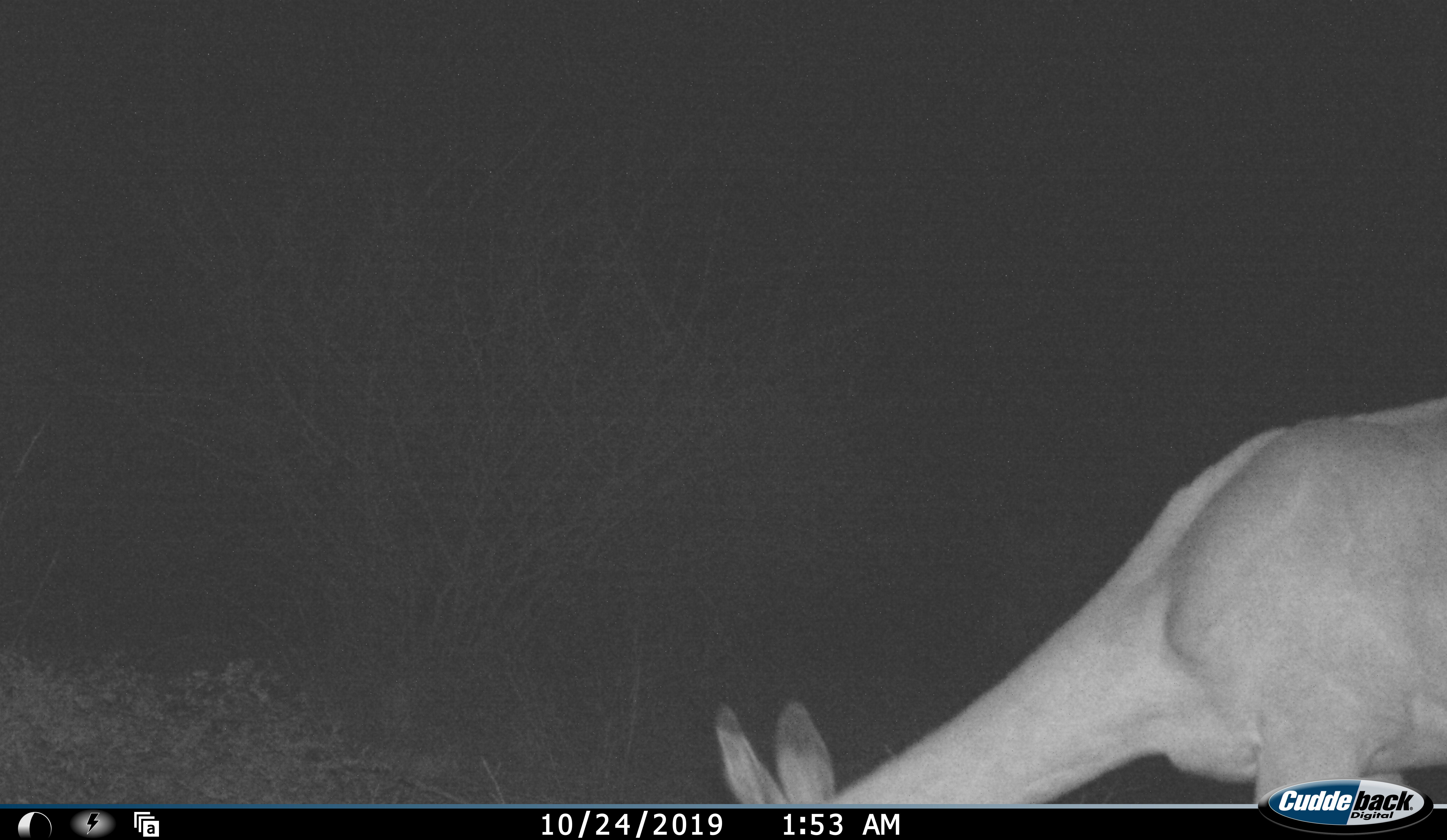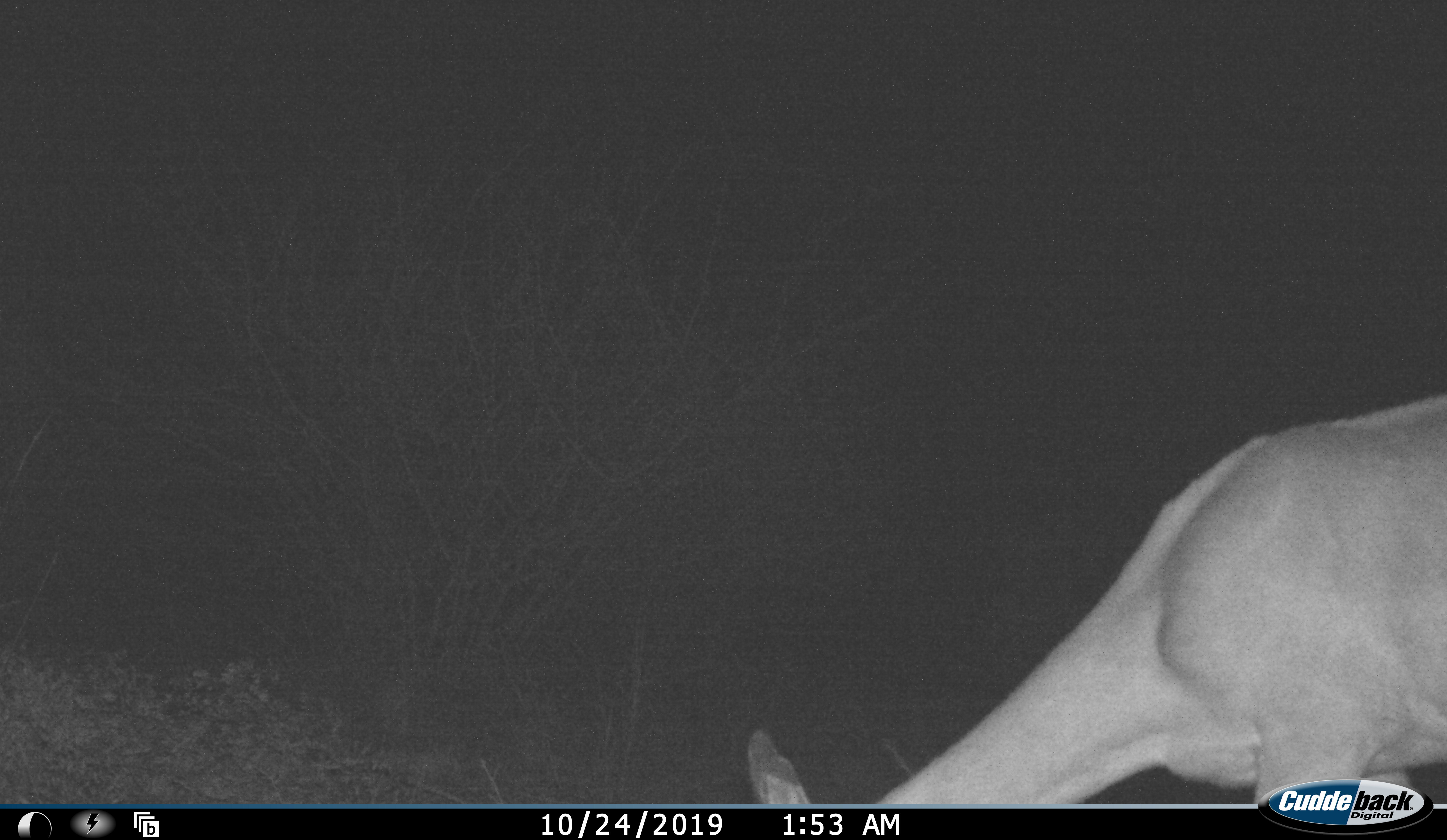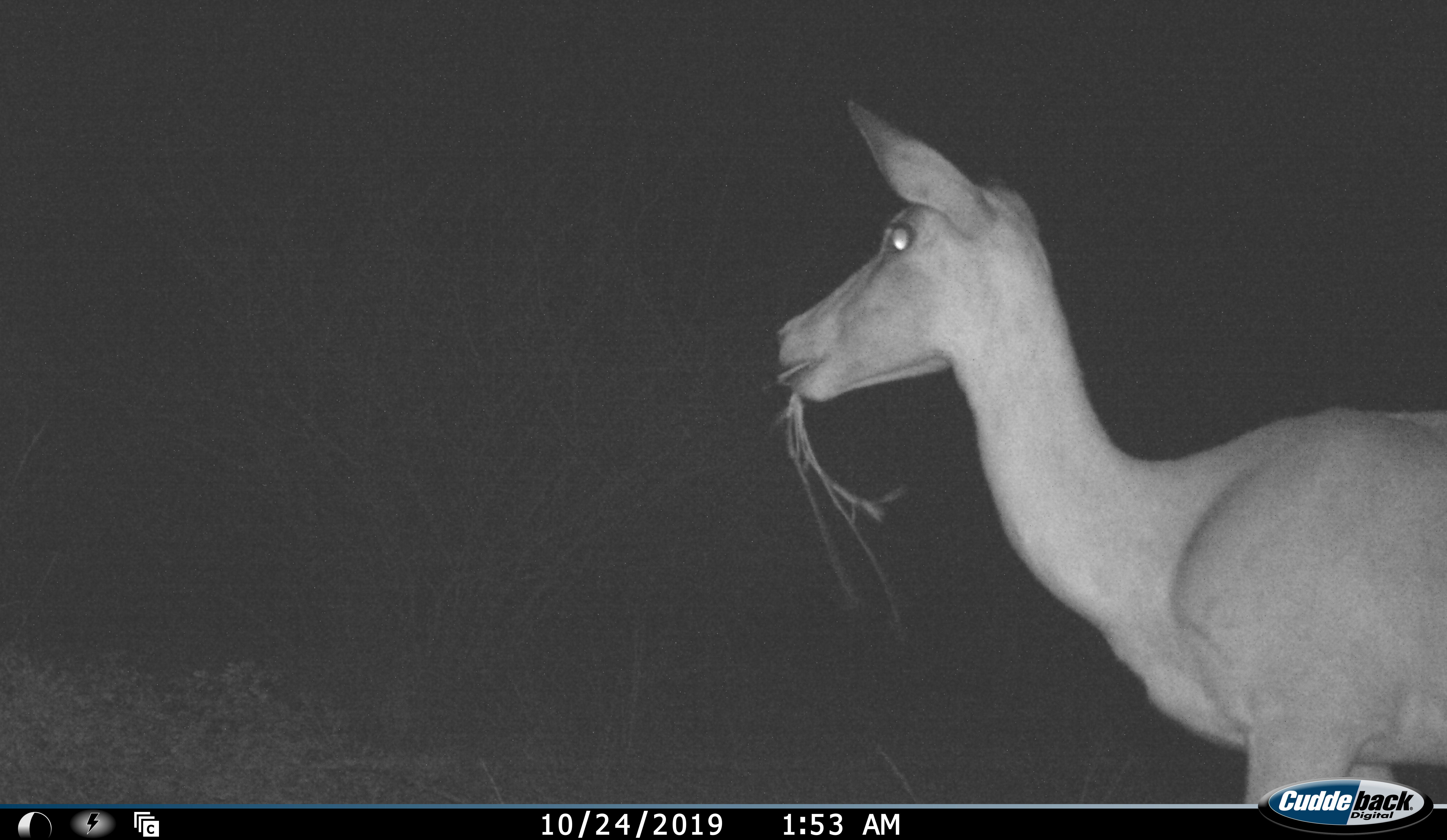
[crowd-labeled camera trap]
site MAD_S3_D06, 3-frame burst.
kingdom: Animalia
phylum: Chordata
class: Mammalia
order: Artiodactyla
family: Bovidae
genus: Aepyceros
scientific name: Aepyceros melampus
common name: impala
Impala (Aepyceros melampus), count 1. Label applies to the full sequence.